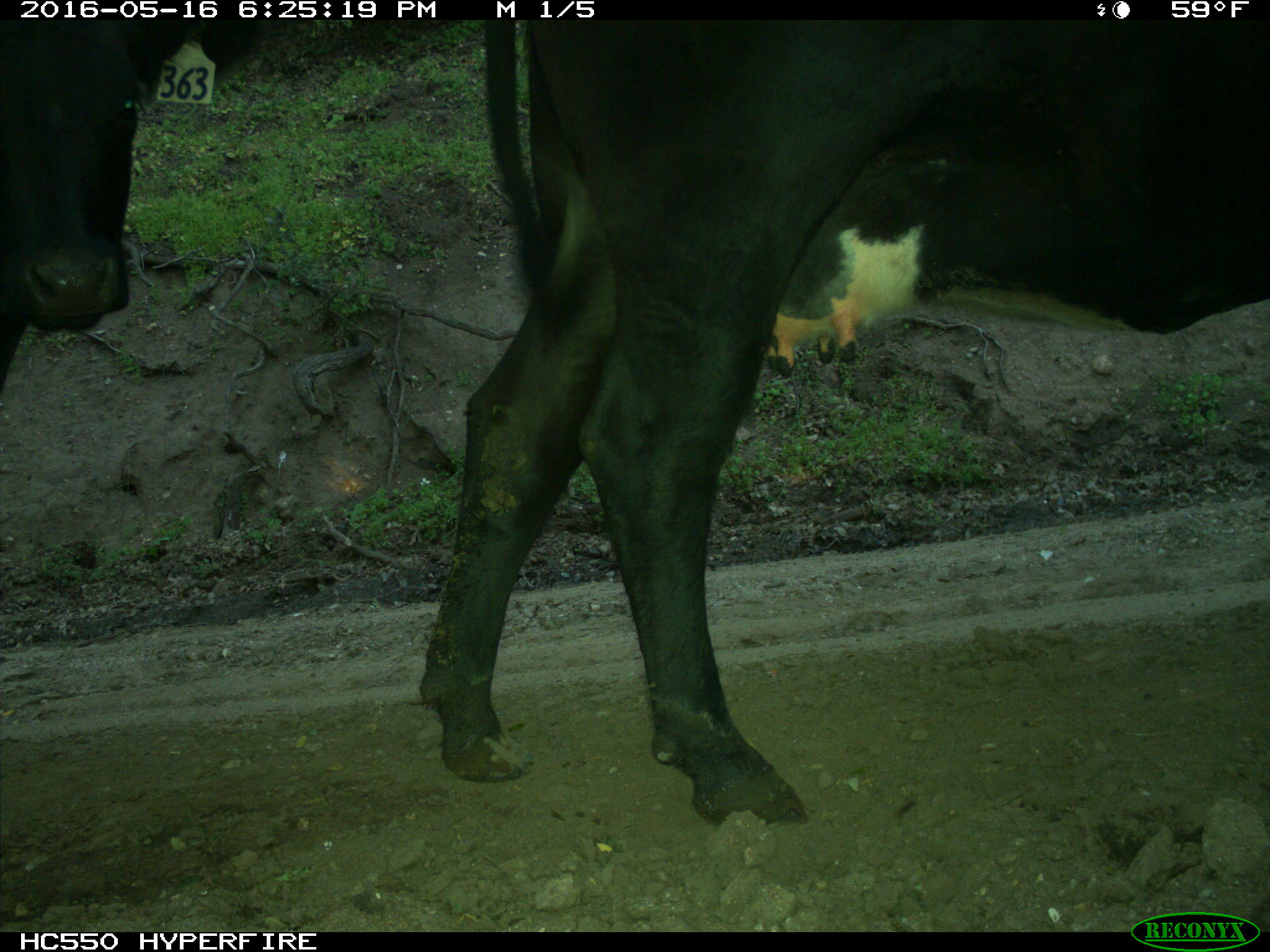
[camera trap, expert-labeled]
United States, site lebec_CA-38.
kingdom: Animalia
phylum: Chordata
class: Mammalia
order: Artiodactyla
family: Bovidae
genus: Bos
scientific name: Bos taurus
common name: domestic cow